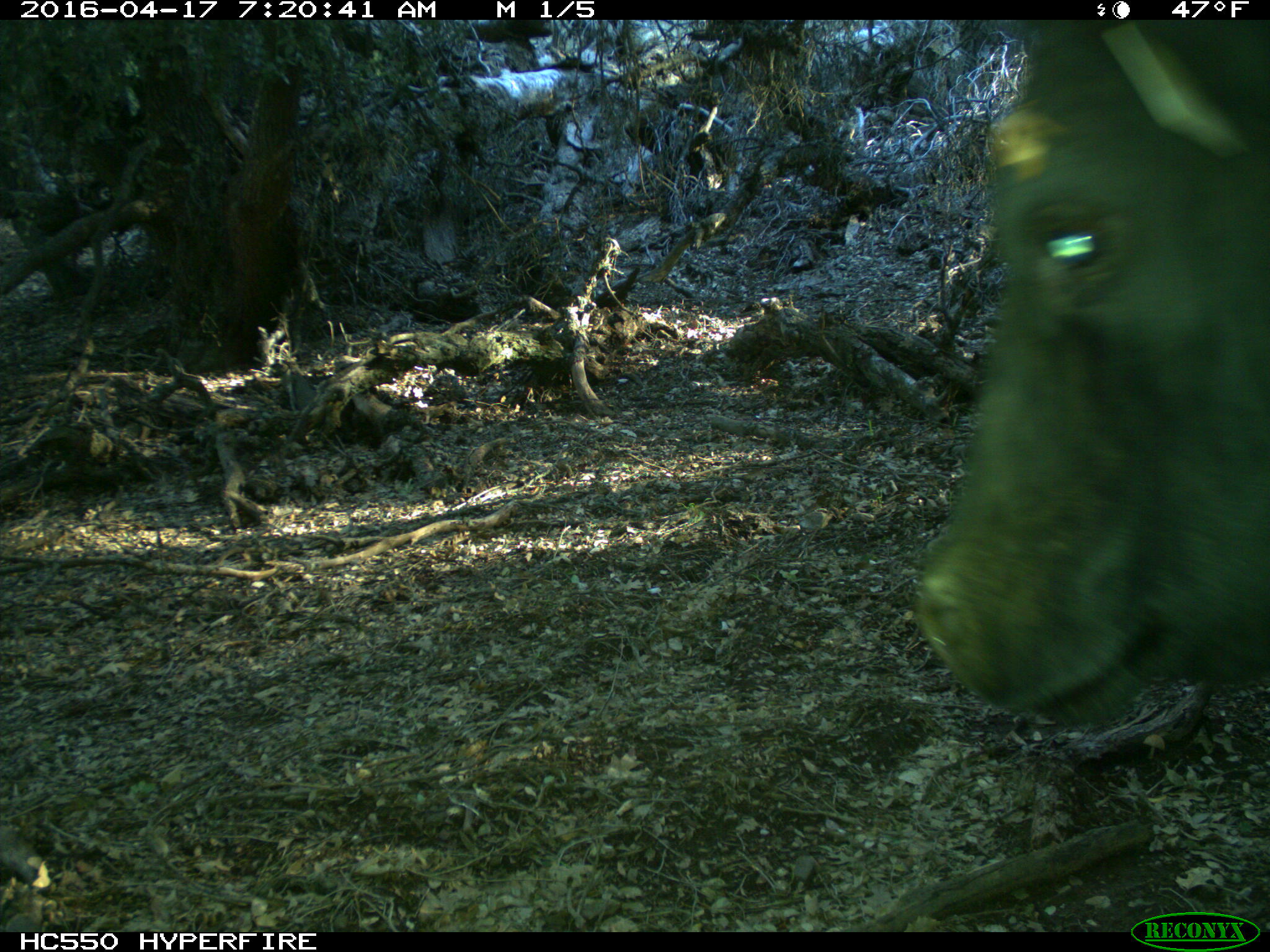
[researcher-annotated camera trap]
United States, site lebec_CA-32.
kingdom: Animalia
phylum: Chordata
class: Mammalia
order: Artiodactyla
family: Bovidae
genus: Bos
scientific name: Bos taurus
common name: domestic cow